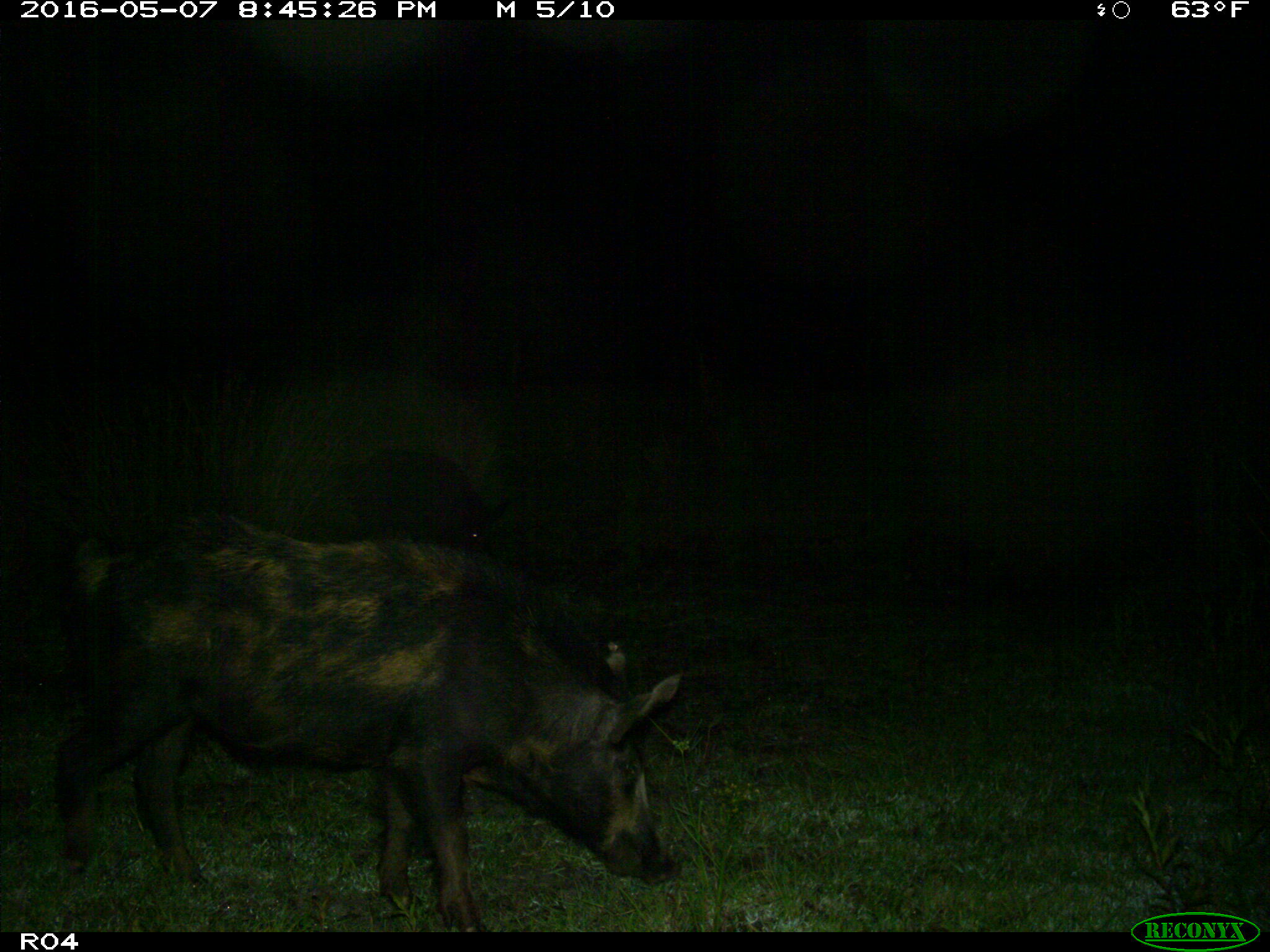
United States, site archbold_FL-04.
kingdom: Animalia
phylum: Chordata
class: Mammalia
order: Artiodactyla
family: Suidae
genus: Sus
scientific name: Sus scrofa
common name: wild boar